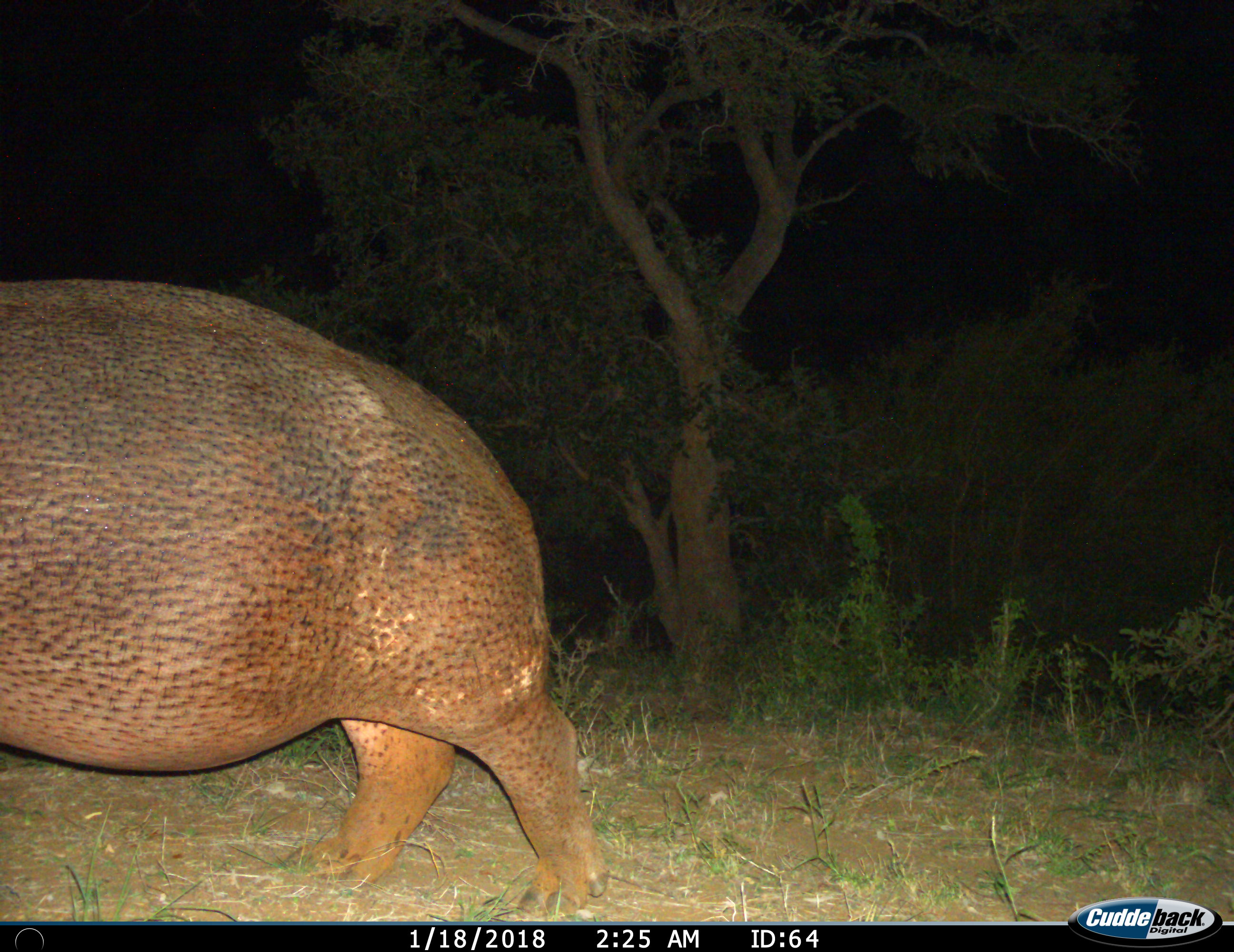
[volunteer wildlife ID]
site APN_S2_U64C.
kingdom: Animalia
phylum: Chordata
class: Mammalia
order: Artiodactyla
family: Hippopotamidae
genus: Hippopotamus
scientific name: Hippopotamus amphibius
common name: hippopotamus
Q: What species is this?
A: Hippopotamus (Hippopotamus amphibius).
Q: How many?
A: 1.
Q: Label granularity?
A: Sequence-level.